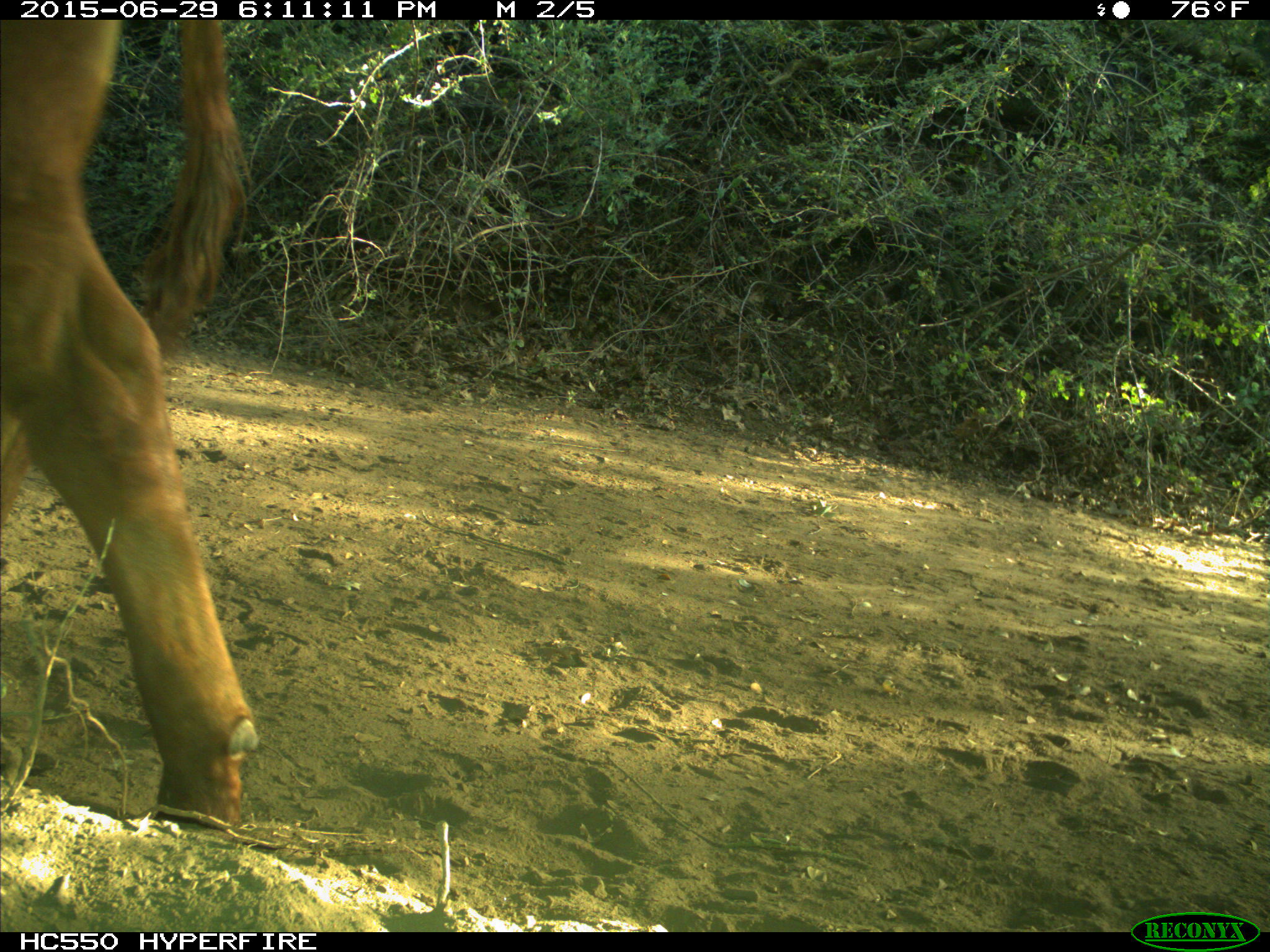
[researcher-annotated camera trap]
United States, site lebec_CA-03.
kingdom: Animalia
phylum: Chordata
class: Mammalia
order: Artiodactyla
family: Bovidae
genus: Bos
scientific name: Bos taurus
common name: domestic cow